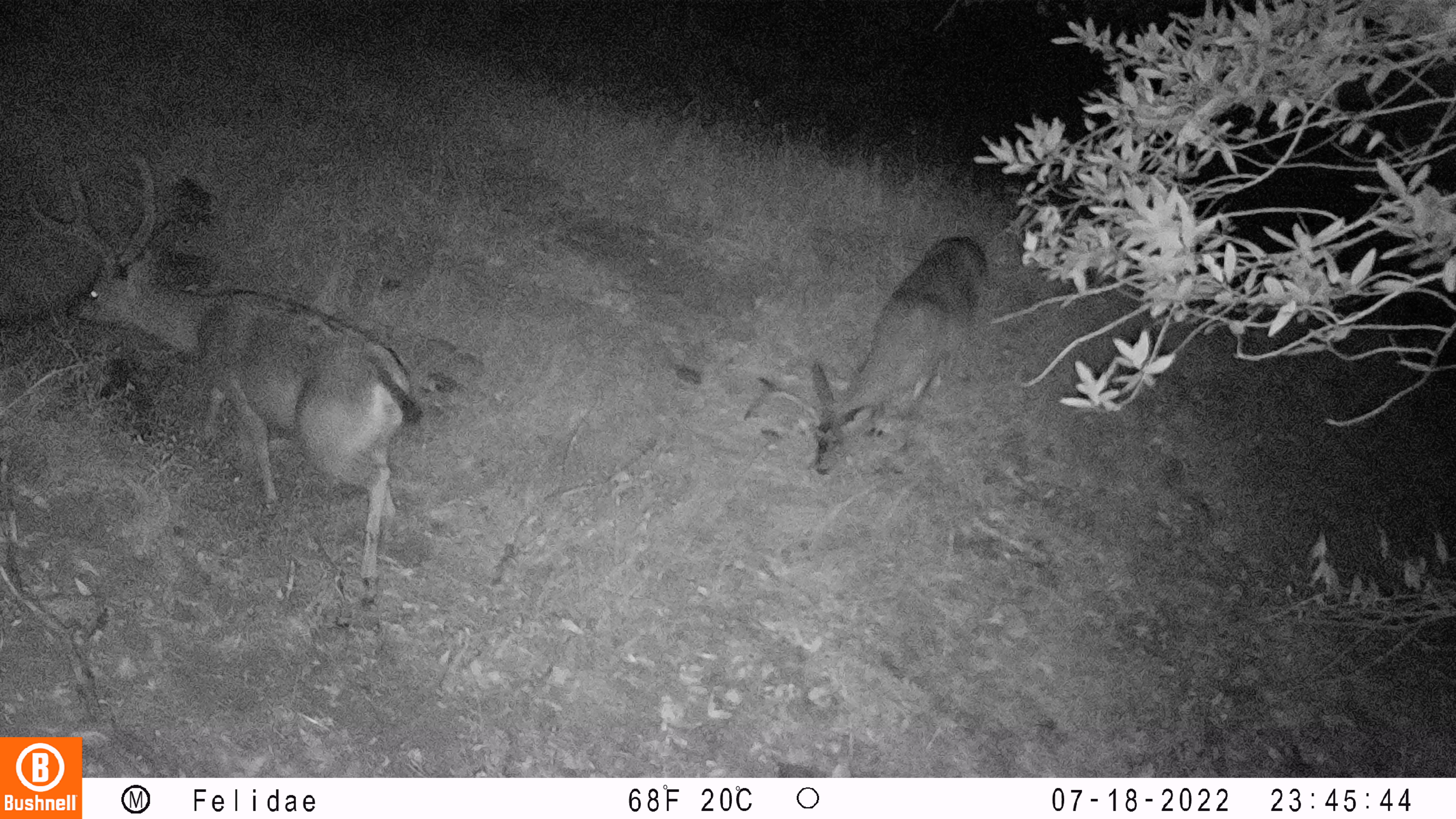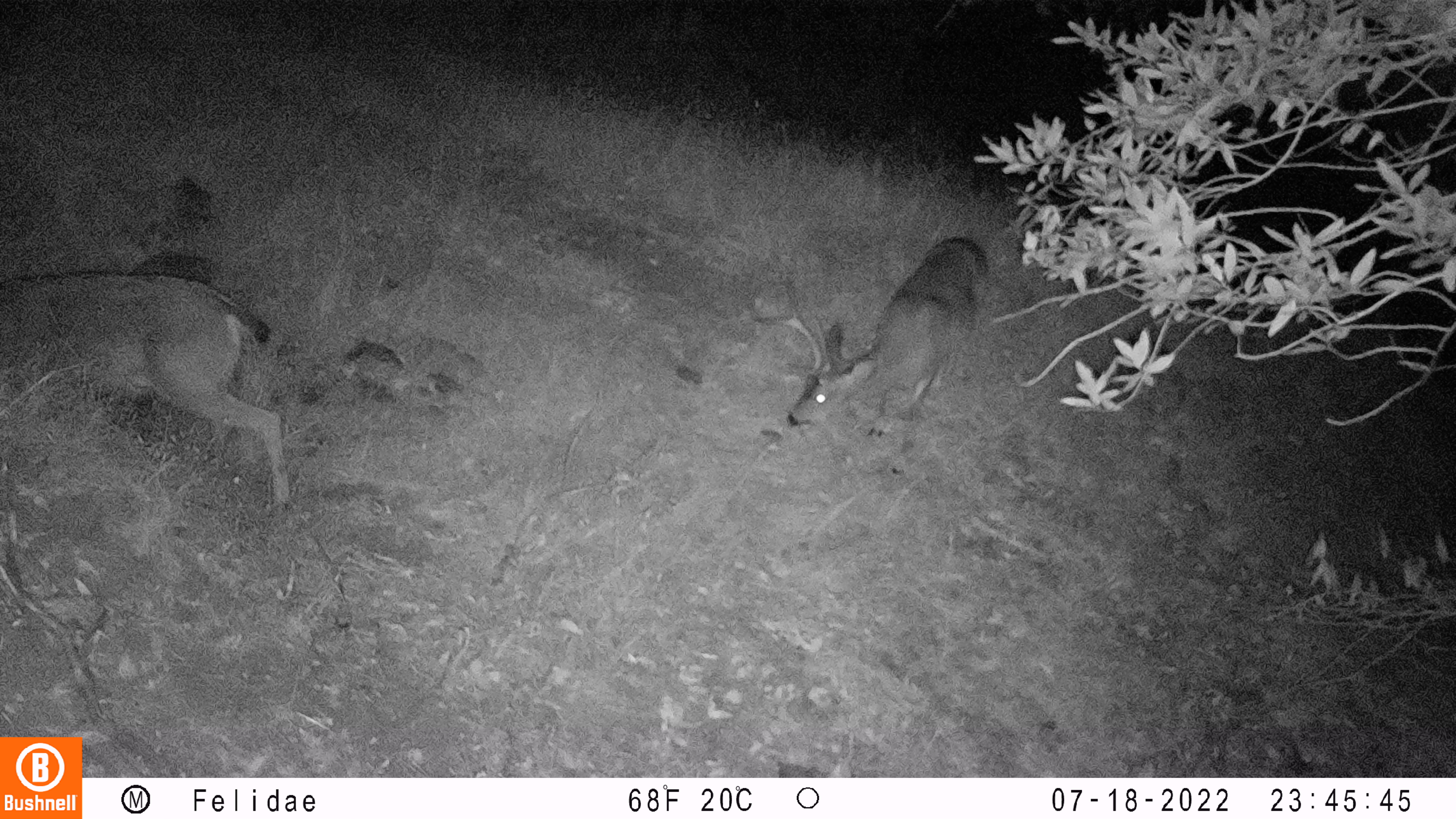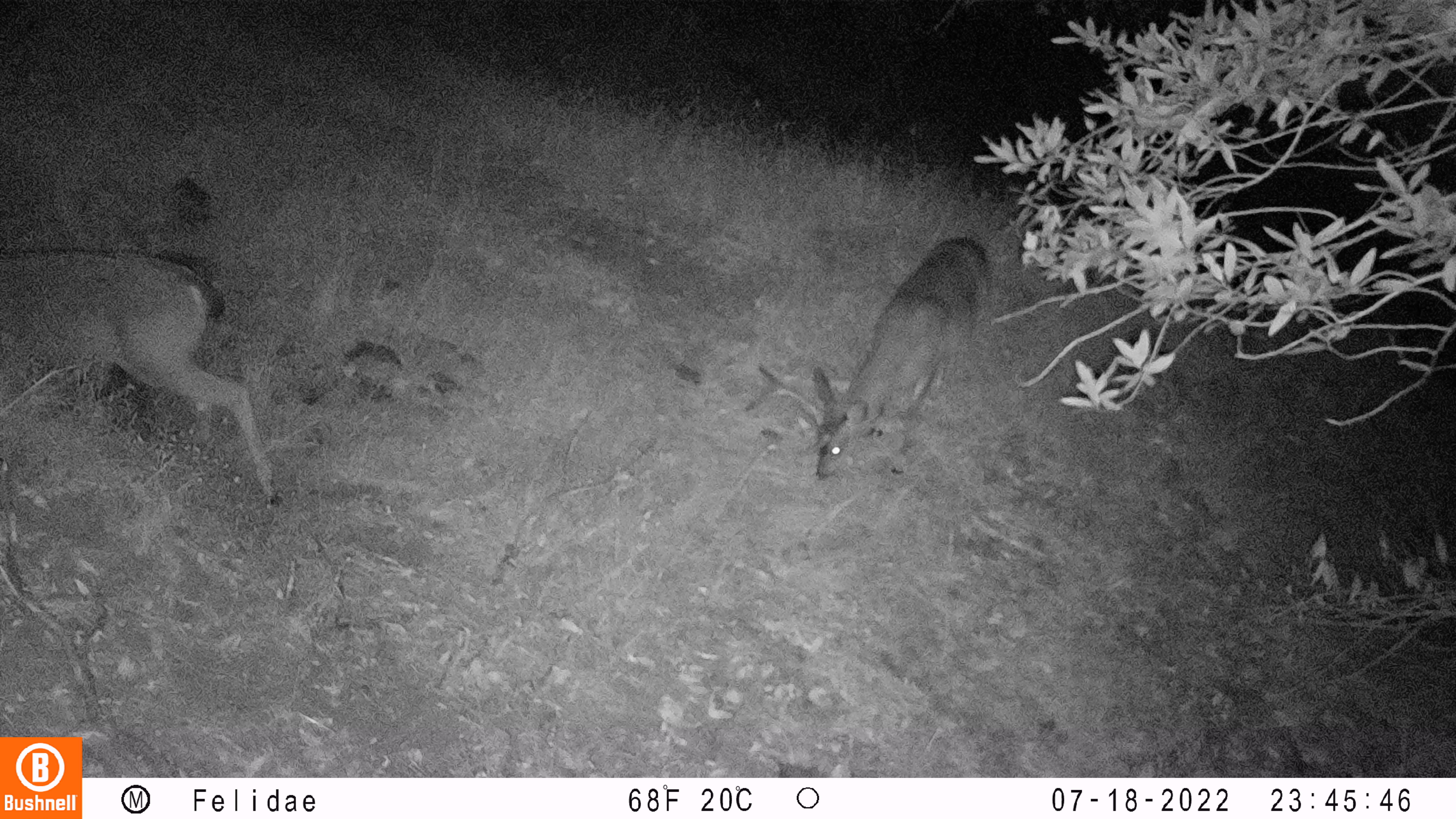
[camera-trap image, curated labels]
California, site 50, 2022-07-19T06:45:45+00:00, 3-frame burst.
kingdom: Animalia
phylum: Chordata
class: Mammalia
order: Artiodactyla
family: Cervidae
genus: Odocoileus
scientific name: Odocoileus hemionus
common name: mule deer